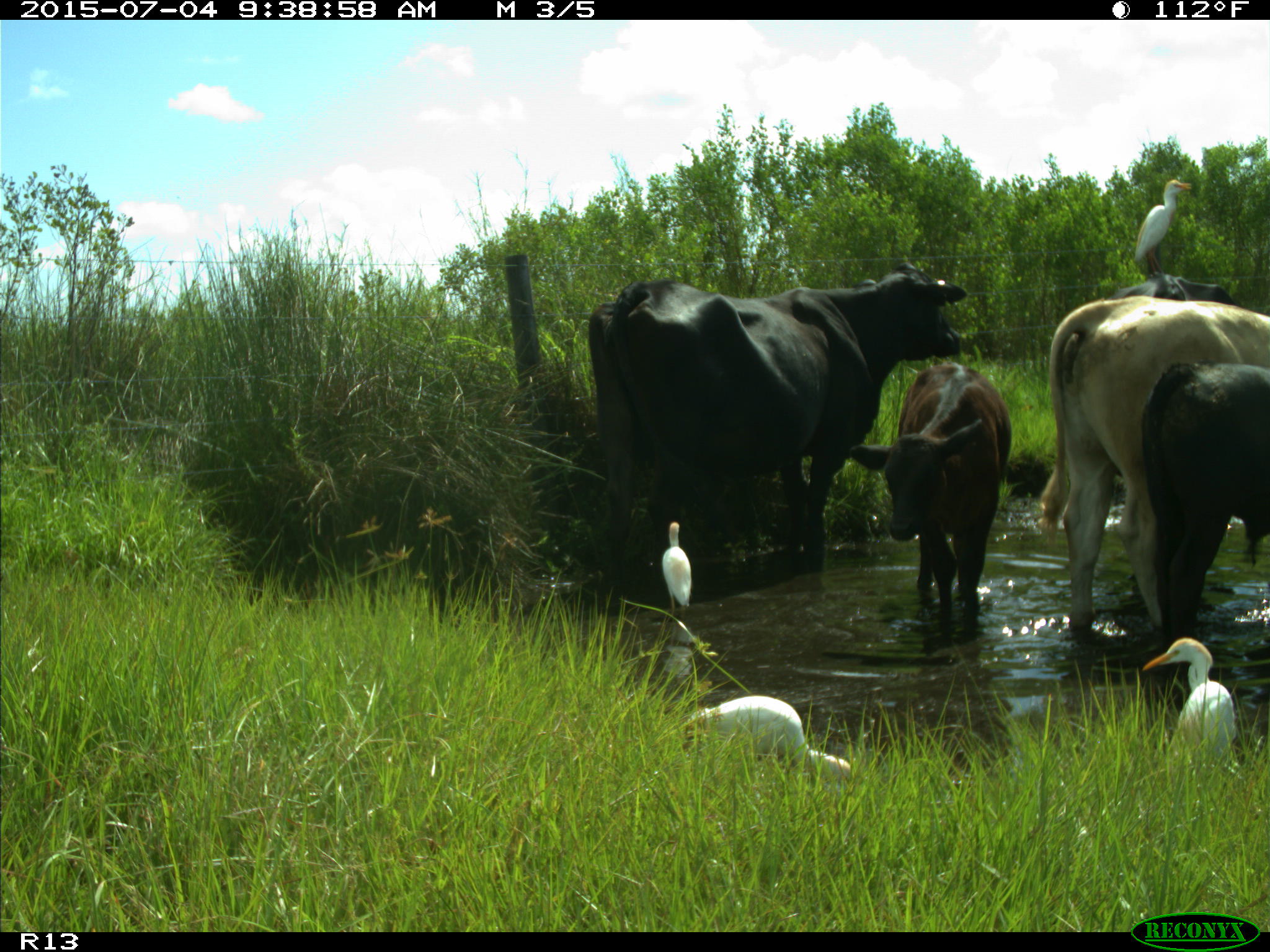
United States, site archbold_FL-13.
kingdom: Animalia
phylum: Chordata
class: Mammalia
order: Artiodactyla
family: Bovidae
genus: Bos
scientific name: Bos taurus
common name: domestic cow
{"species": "Bos taurus (domestic cow)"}